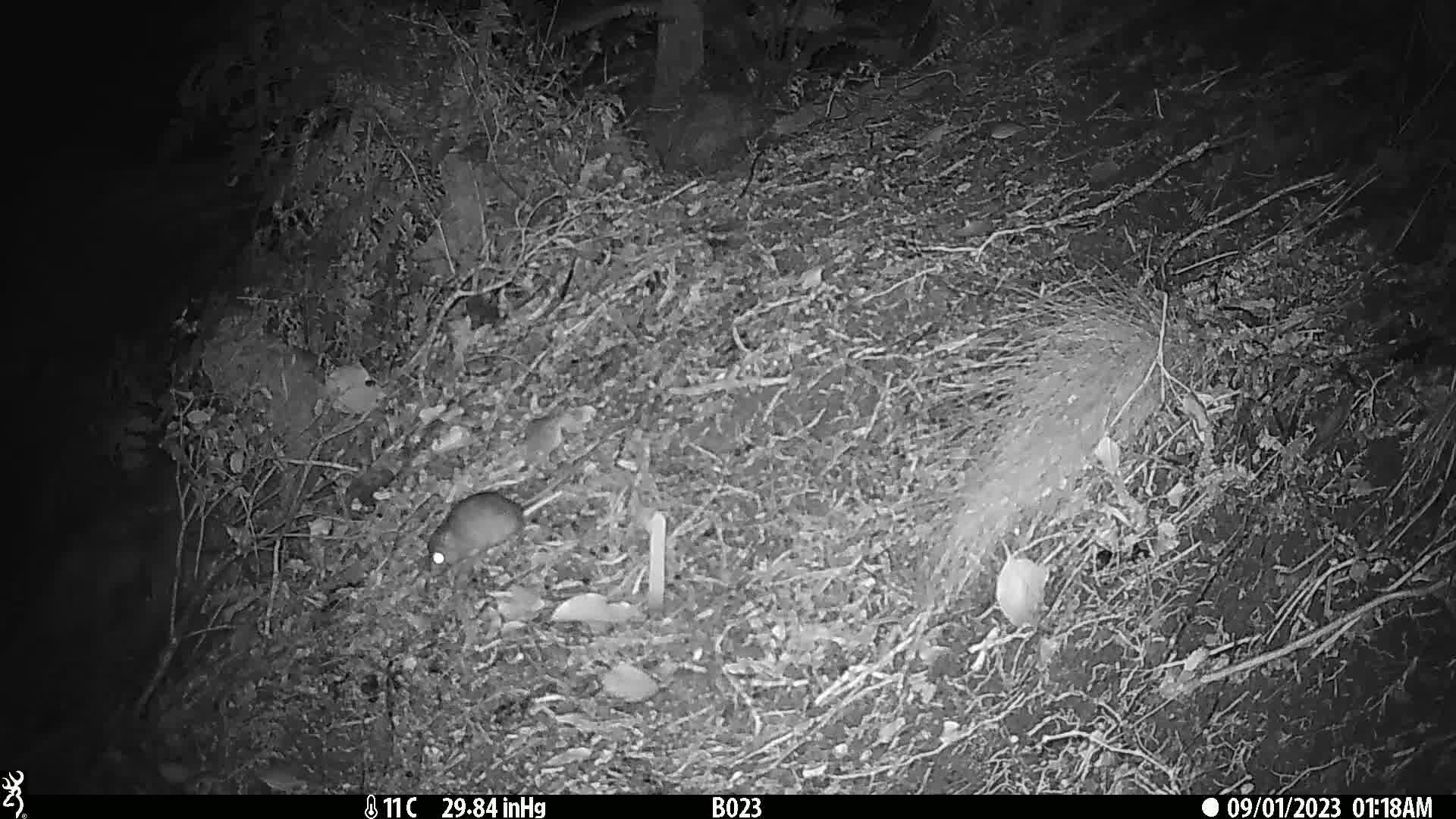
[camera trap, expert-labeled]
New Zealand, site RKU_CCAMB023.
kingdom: Animalia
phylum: Chordata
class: Mammalia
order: Rodentia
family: Muridae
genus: Rattus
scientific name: Rattus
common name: rat